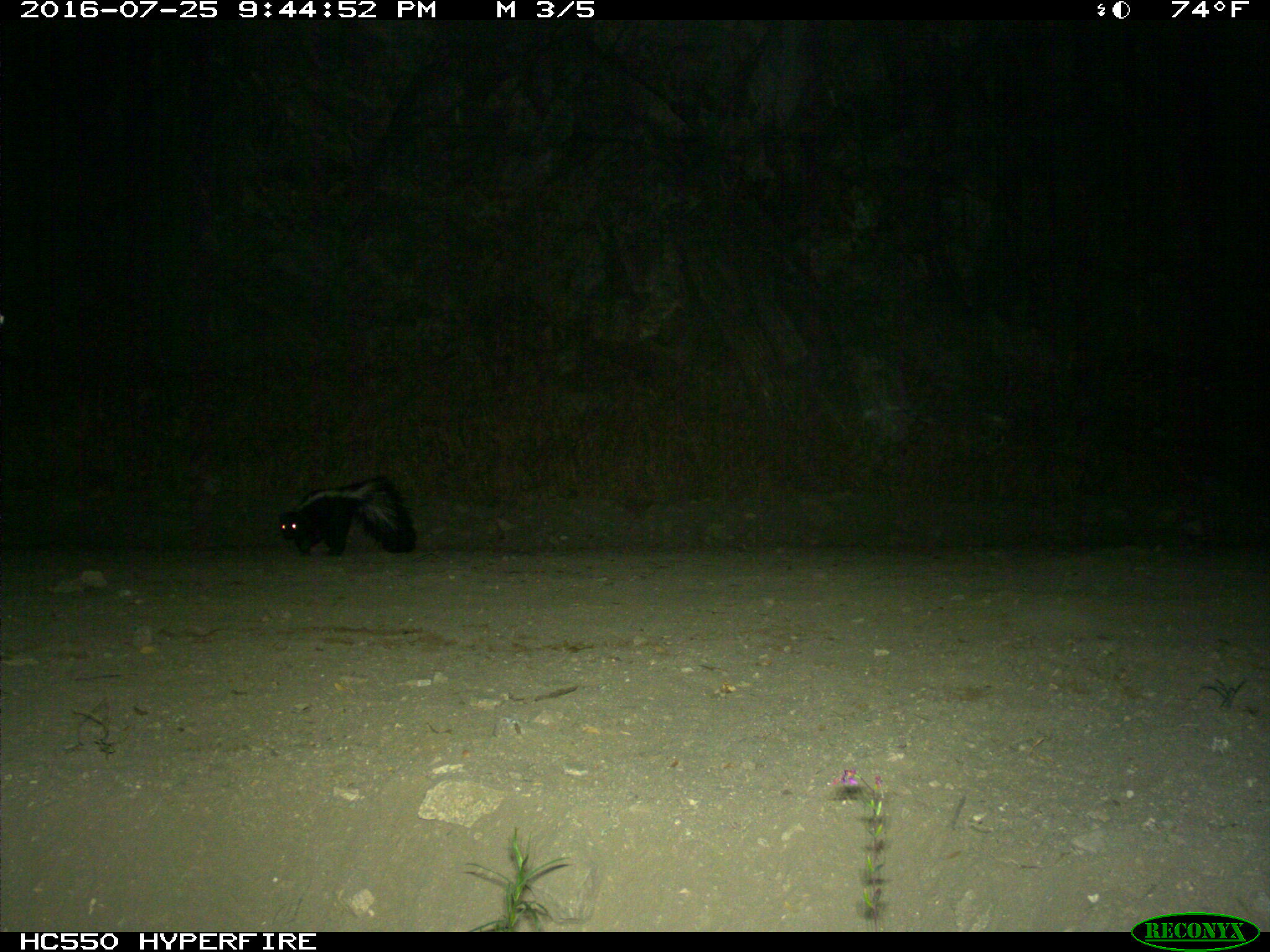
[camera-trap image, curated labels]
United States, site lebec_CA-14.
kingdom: Animalia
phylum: Chordata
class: Mammalia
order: Carnivora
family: Mephitidae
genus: Mephitis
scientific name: Mephitis mephitis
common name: striped skunk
Mephitis mephitis (striped skunk).